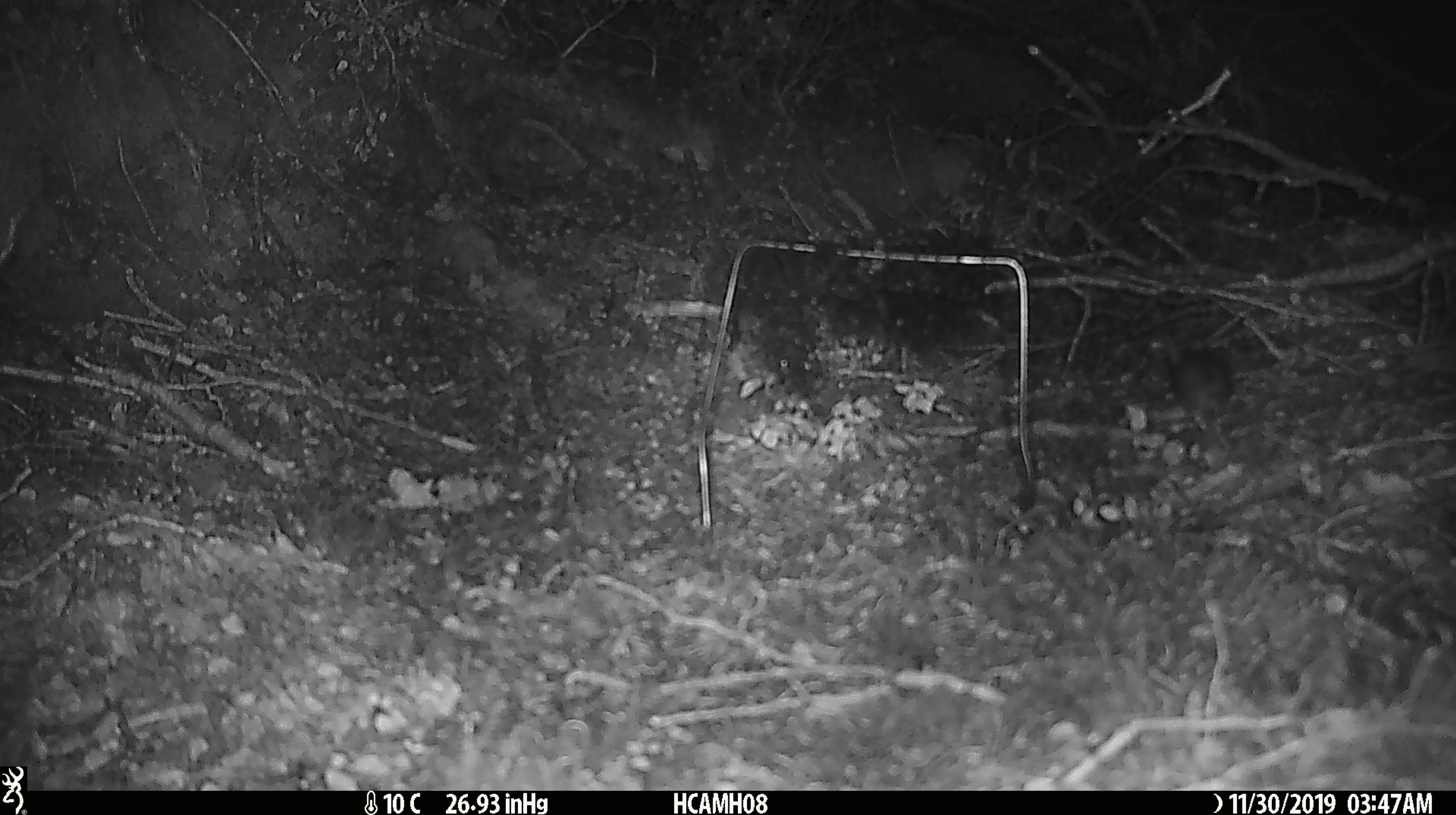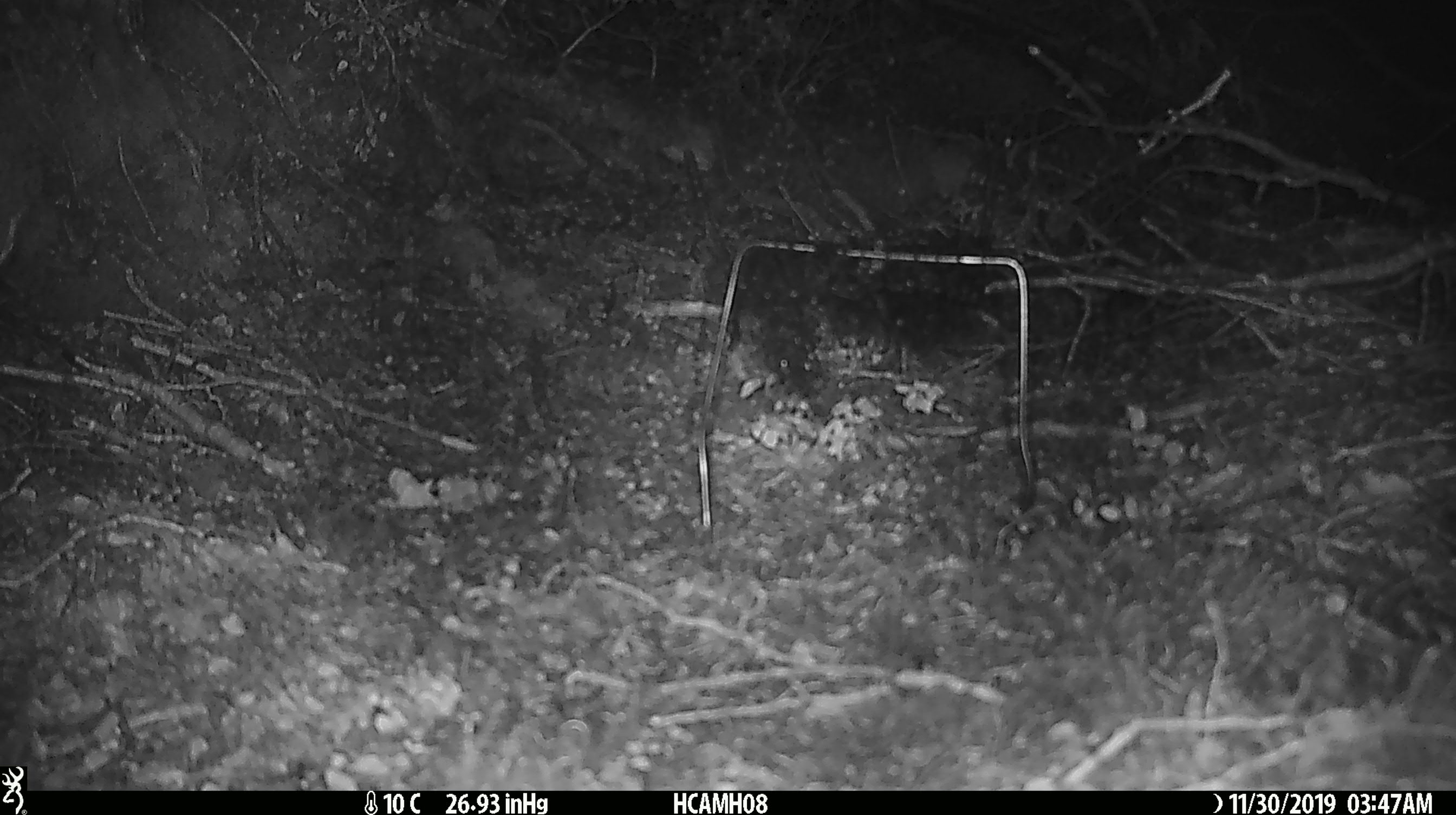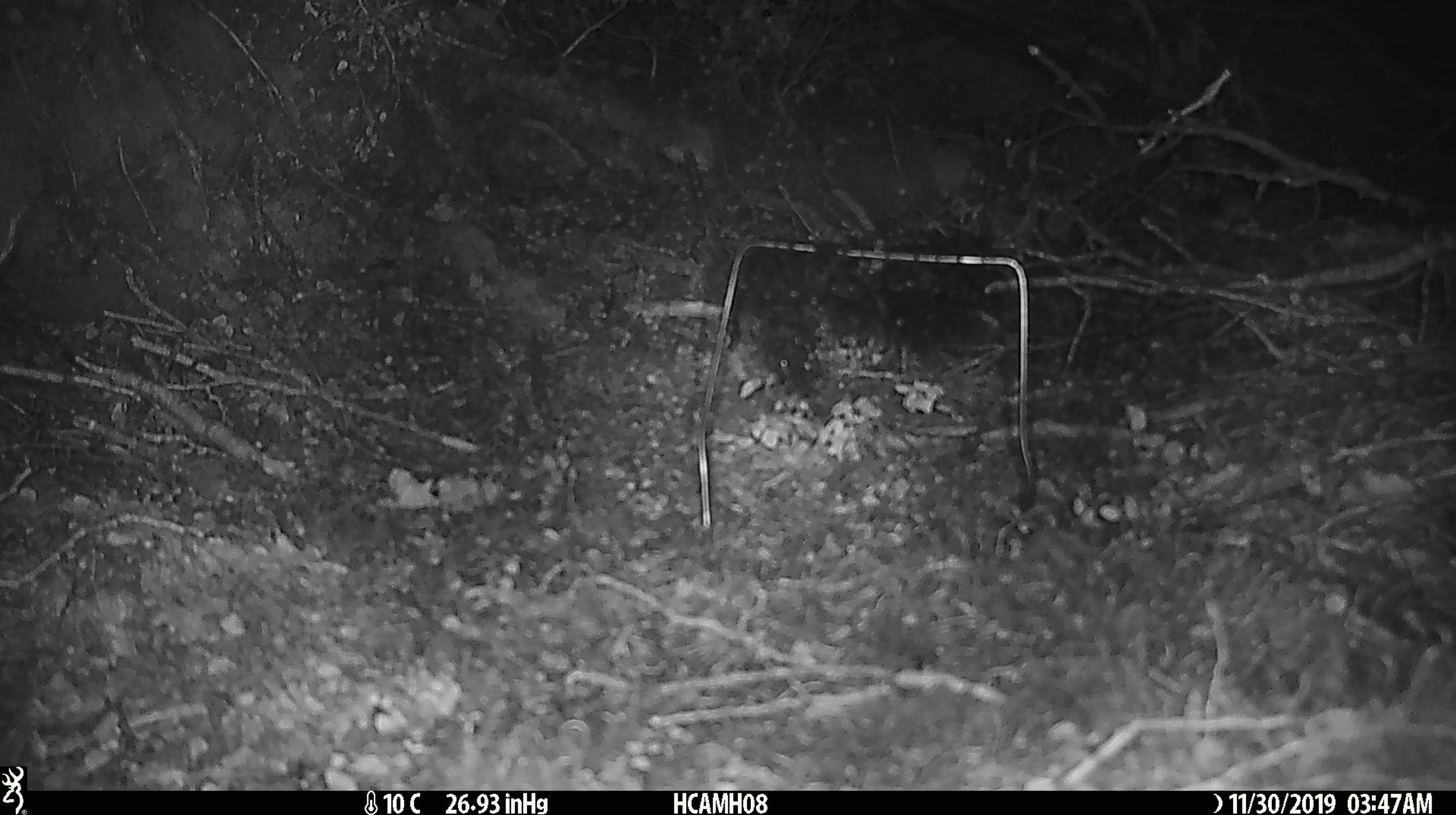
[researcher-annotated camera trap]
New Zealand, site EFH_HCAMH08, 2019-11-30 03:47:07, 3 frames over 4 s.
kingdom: Animalia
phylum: Chordata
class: Mammalia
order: Rodentia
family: Muridae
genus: Mus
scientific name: Mus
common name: mouse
Mouse (Mus).